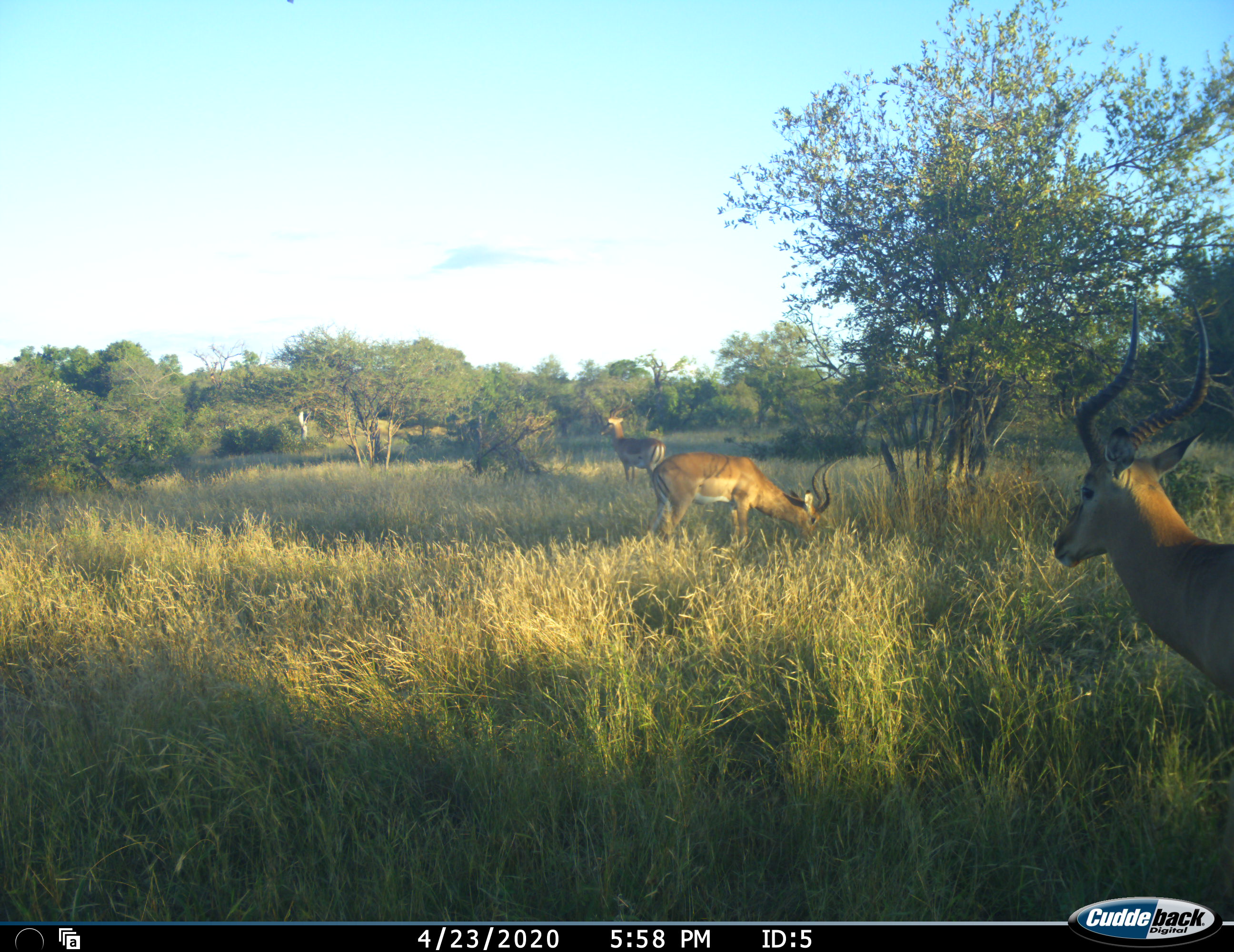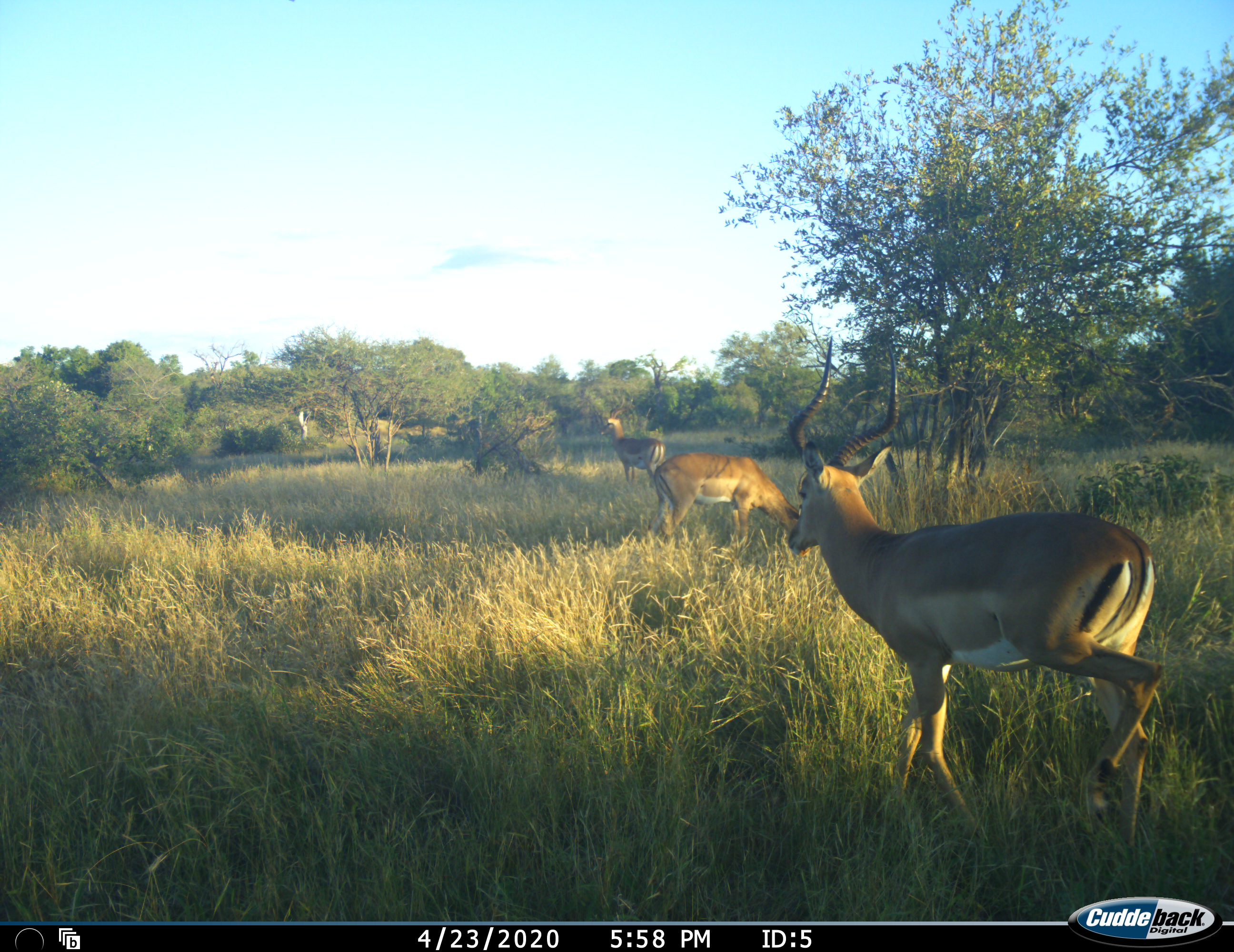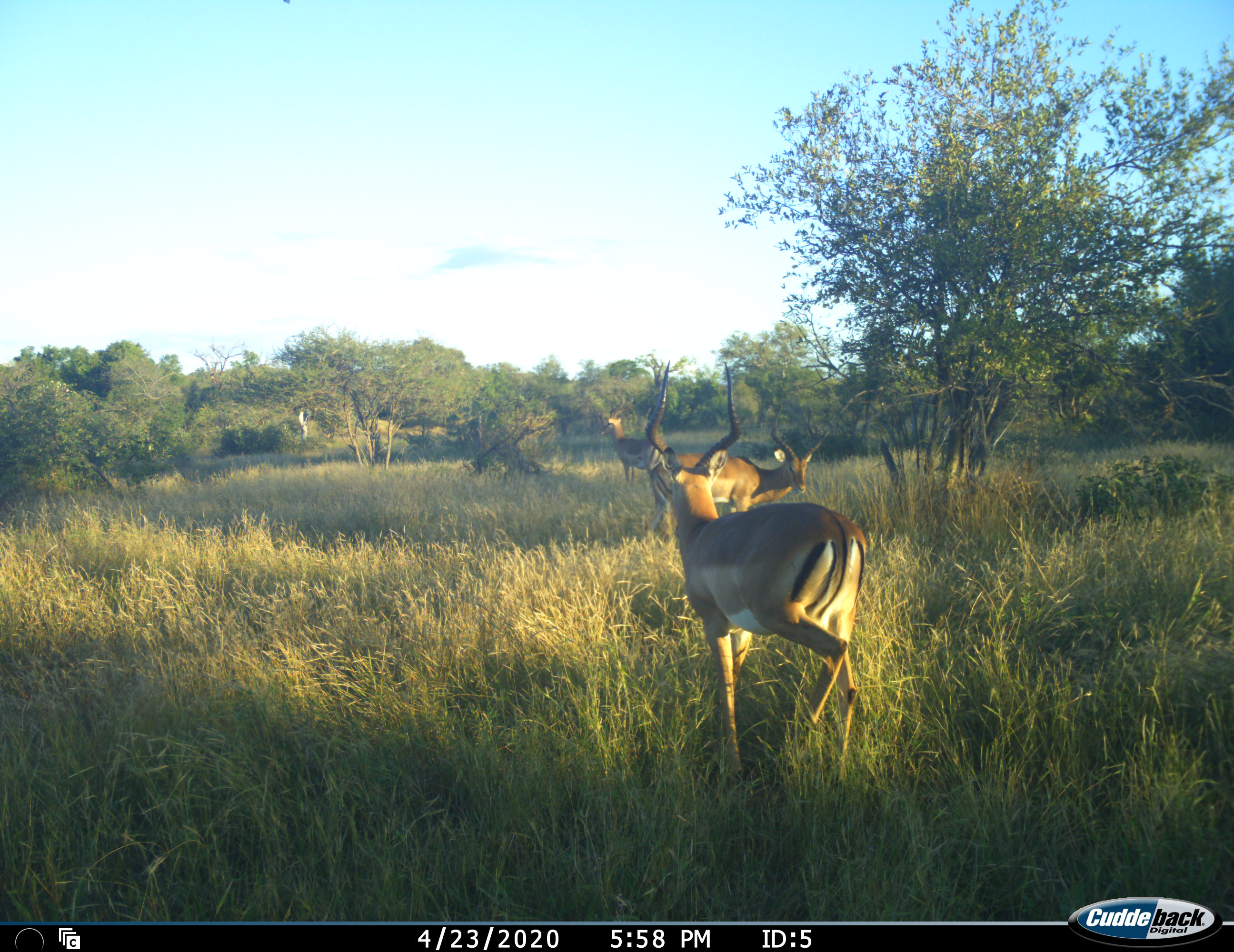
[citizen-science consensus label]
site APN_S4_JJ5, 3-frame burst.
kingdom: Animalia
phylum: Chordata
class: Mammalia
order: Artiodactyla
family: Bovidae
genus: Aepyceros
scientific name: Aepyceros melampus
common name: impala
Impala (Aepyceros melampus), count 3. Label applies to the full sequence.